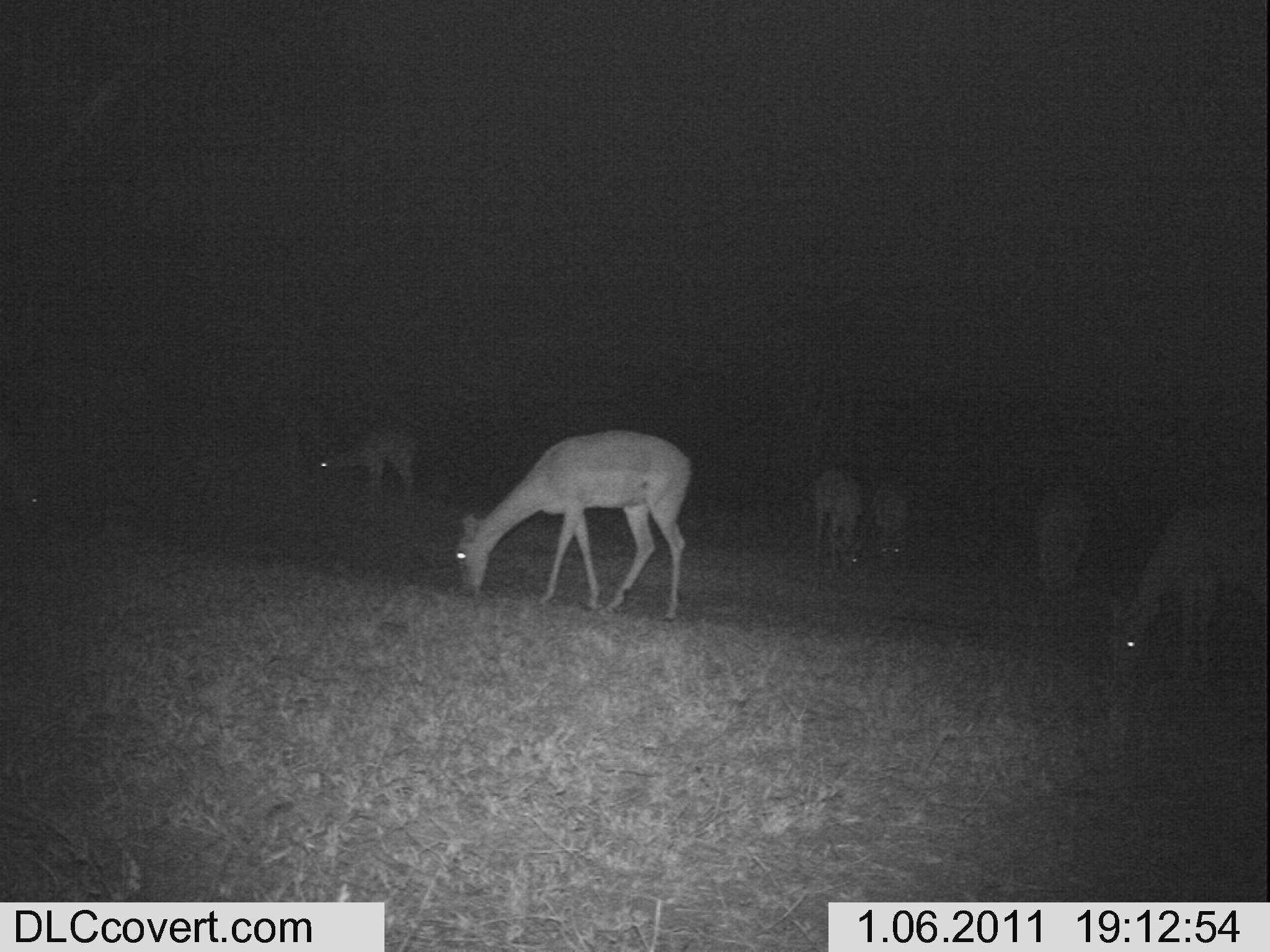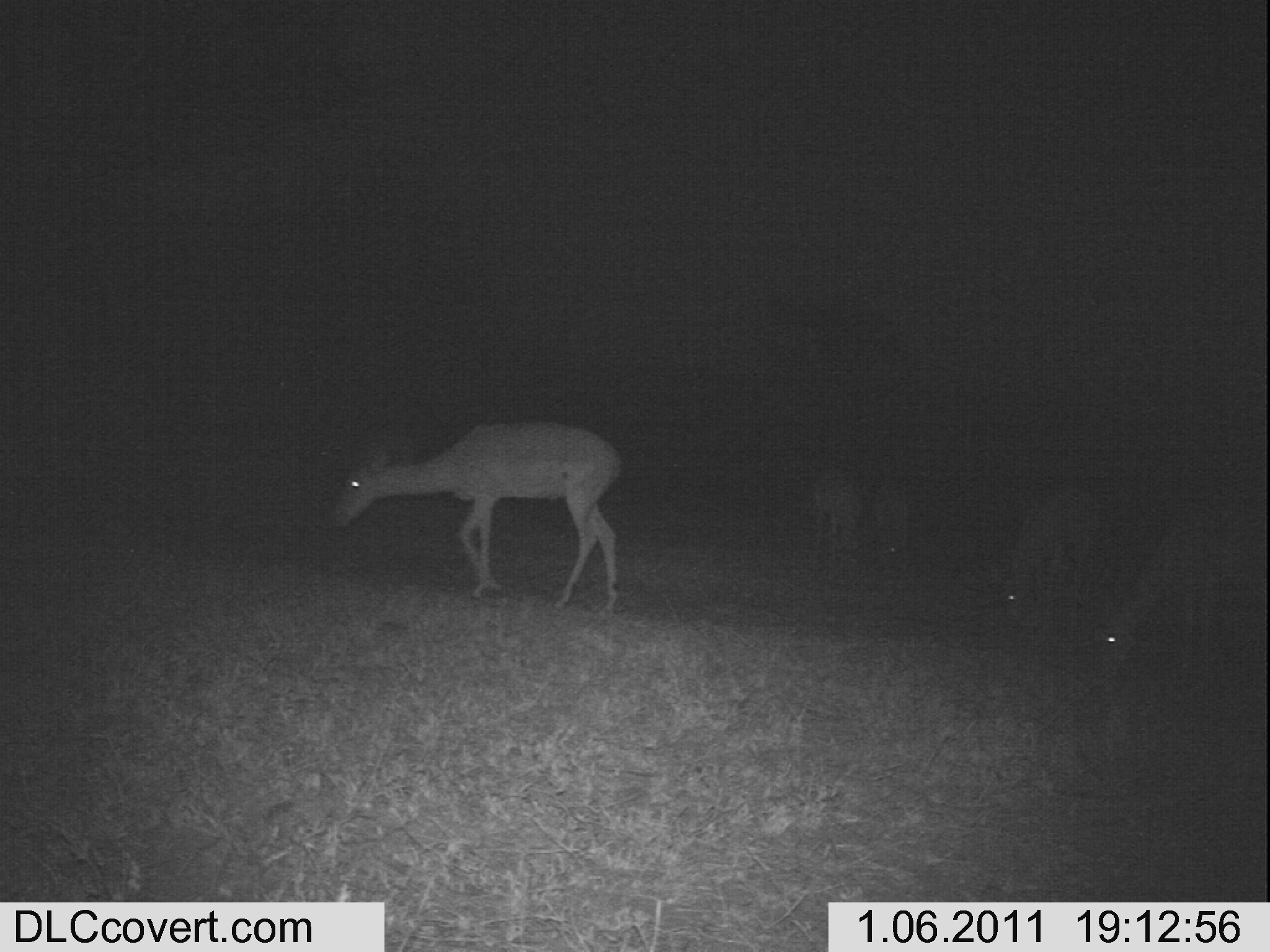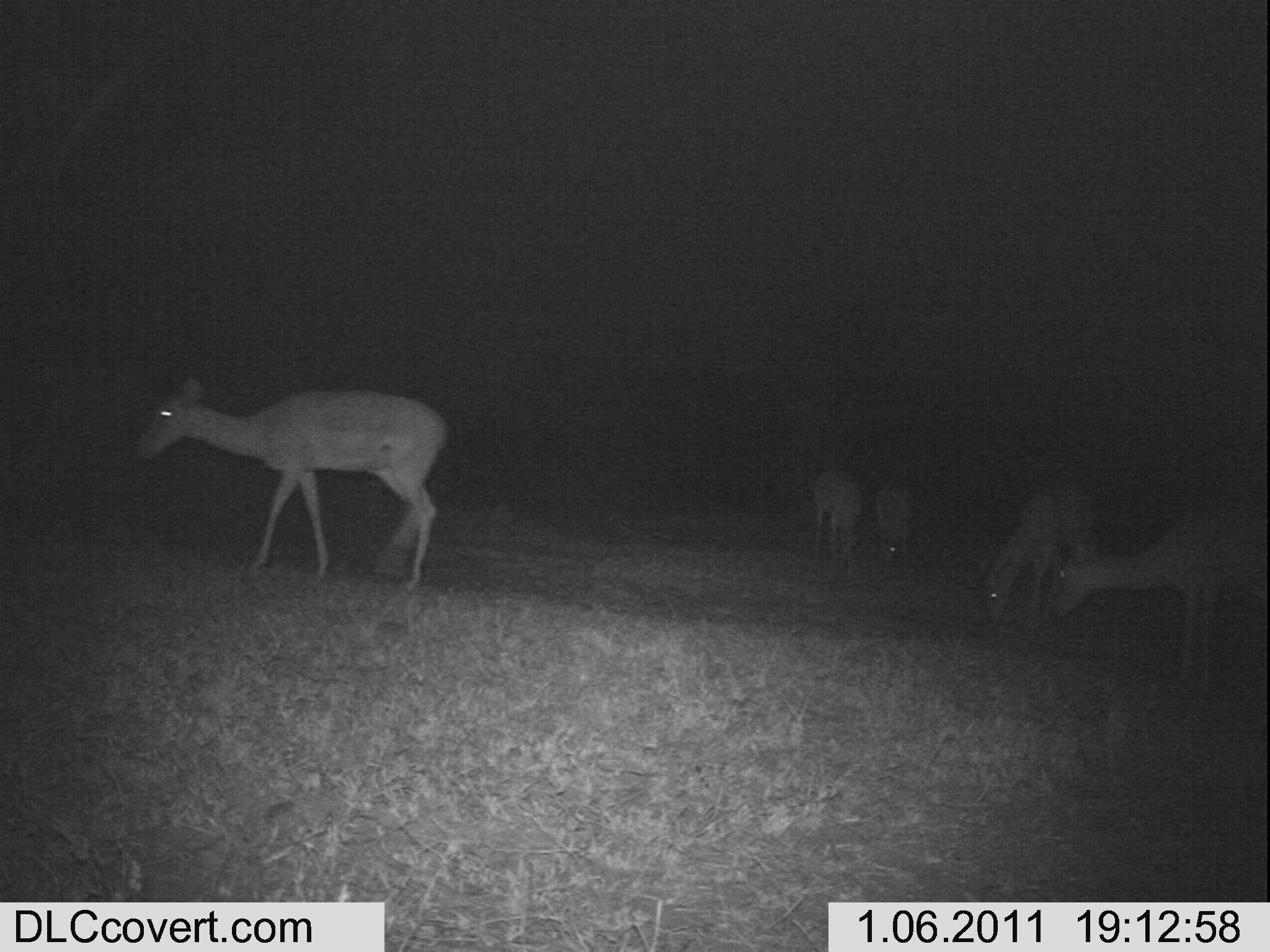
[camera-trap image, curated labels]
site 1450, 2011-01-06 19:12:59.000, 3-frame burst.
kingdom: Animalia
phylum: Chordata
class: Mammalia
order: Artiodactyla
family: Bovidae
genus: Aepyceros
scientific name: Aepyceros melampus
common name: impala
Aepyceros melampus (impala), count 6.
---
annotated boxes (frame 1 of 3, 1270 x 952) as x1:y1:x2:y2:
aepyceros melampus: 454:430:689:622; 1099:500:1267:704; 309:427:415:512; 0:415:49:563; 1035:481:1084:603; 811:464:862:579; 868:478:908:579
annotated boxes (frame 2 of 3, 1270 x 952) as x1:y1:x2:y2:
aepyceros melampus: 318:417:622:617; 1085:491:1270:701; 995:474:1099:645; 804:467:873:604; 868:486:916:615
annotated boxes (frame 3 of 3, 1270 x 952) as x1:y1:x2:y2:
aepyceros melampus: 135:368:449:597; 1043:496:1270:708; 965:480:1095:632; 808:463:866:591; 871:472:910:589